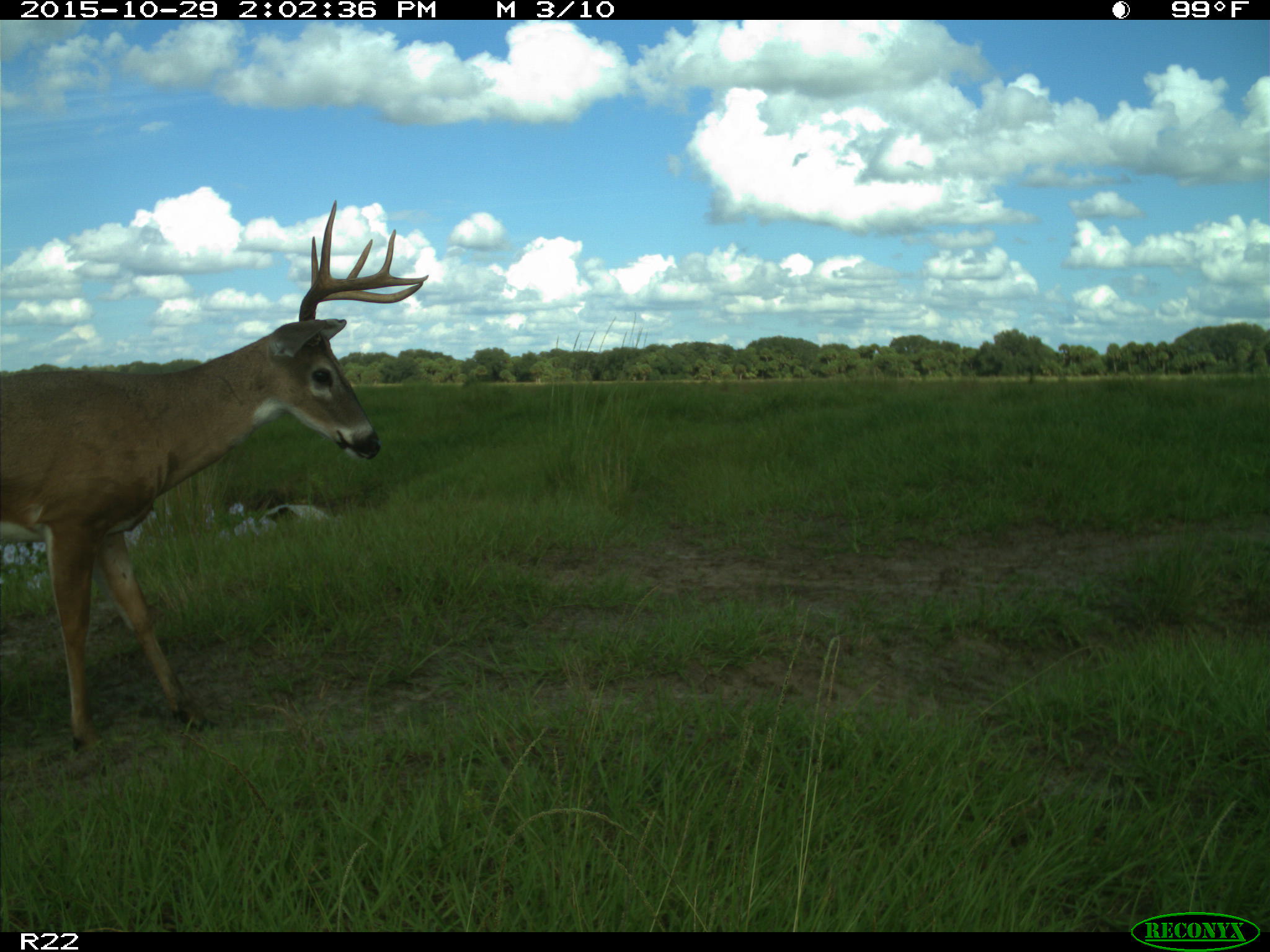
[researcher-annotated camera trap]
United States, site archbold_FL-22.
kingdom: Animalia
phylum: Chordata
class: Mammalia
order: Artiodactyla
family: Cervidae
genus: Odocoileus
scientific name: Odocoileus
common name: deer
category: unidentified deer